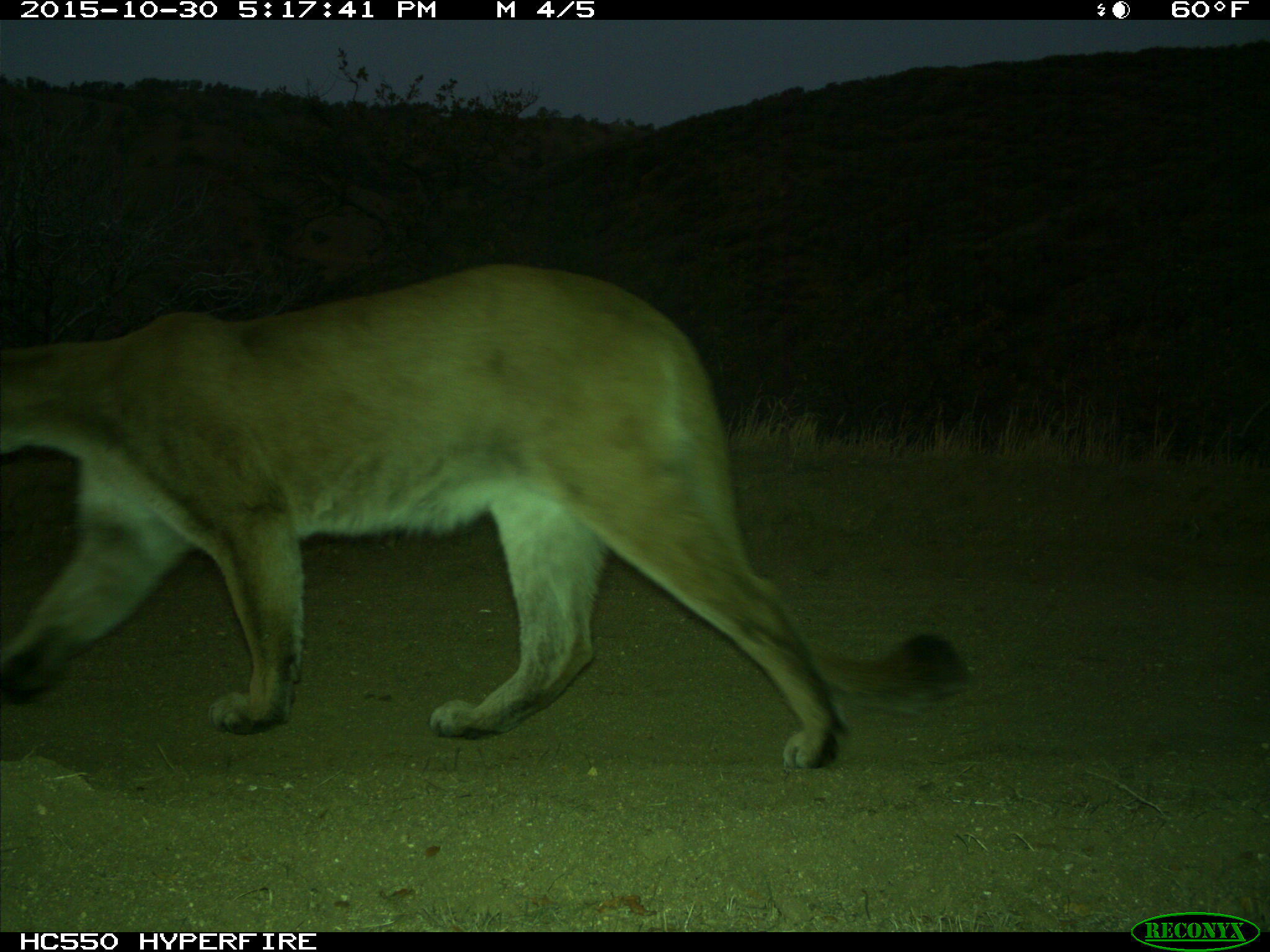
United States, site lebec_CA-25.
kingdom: Animalia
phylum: Chordata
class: Mammalia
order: Carnivora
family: Felidae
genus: Puma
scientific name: Puma concolor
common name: mountain lion